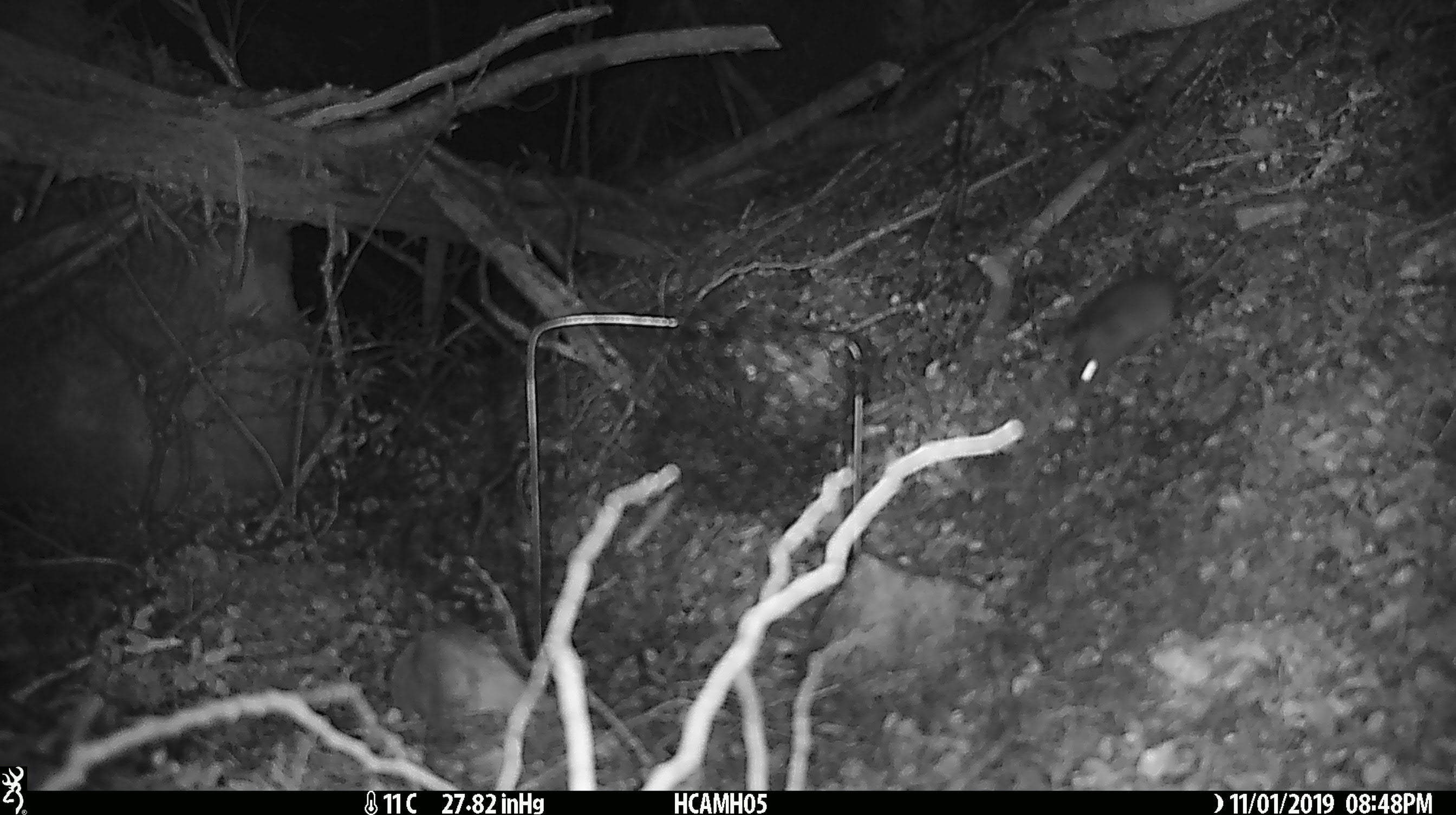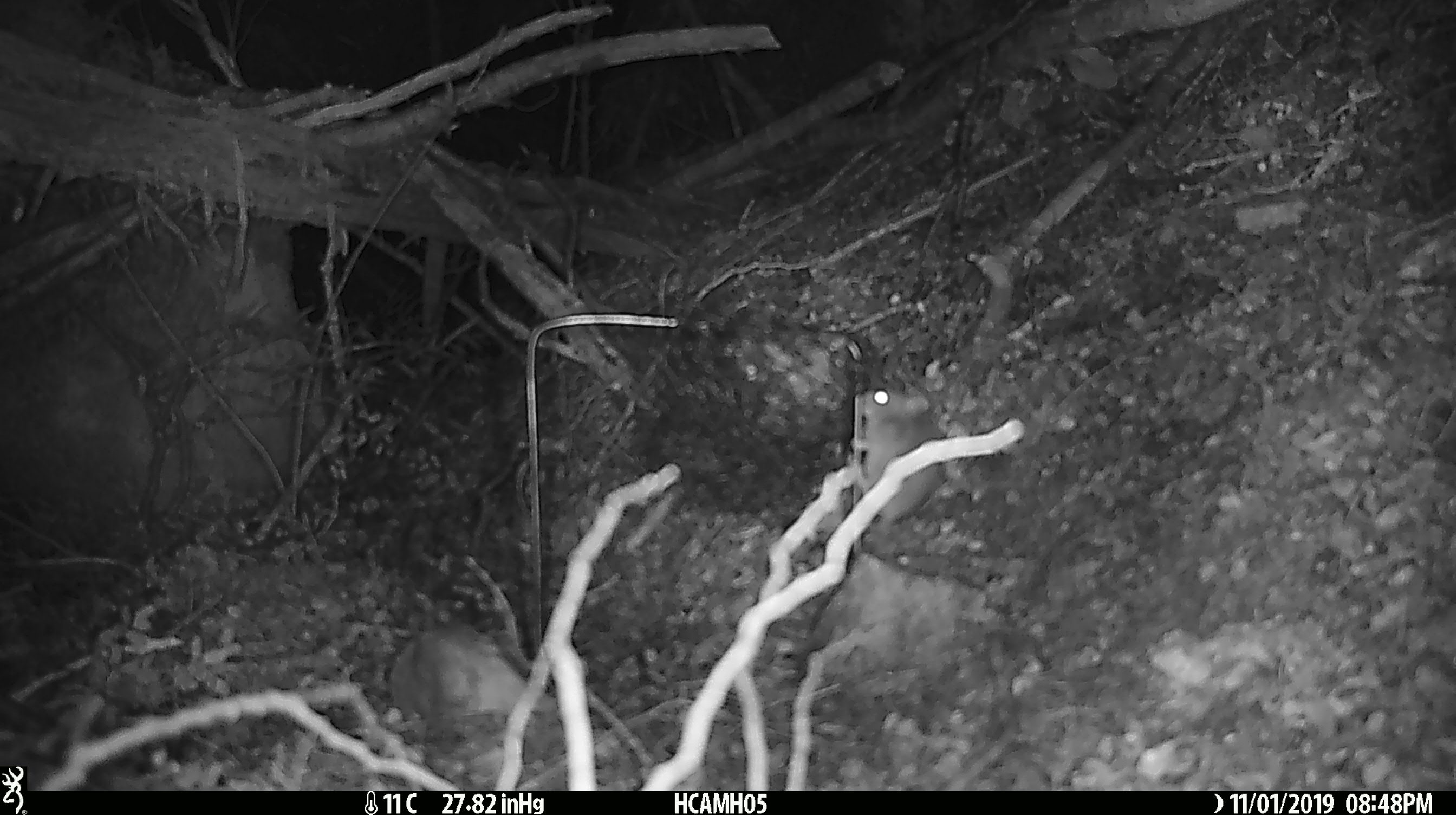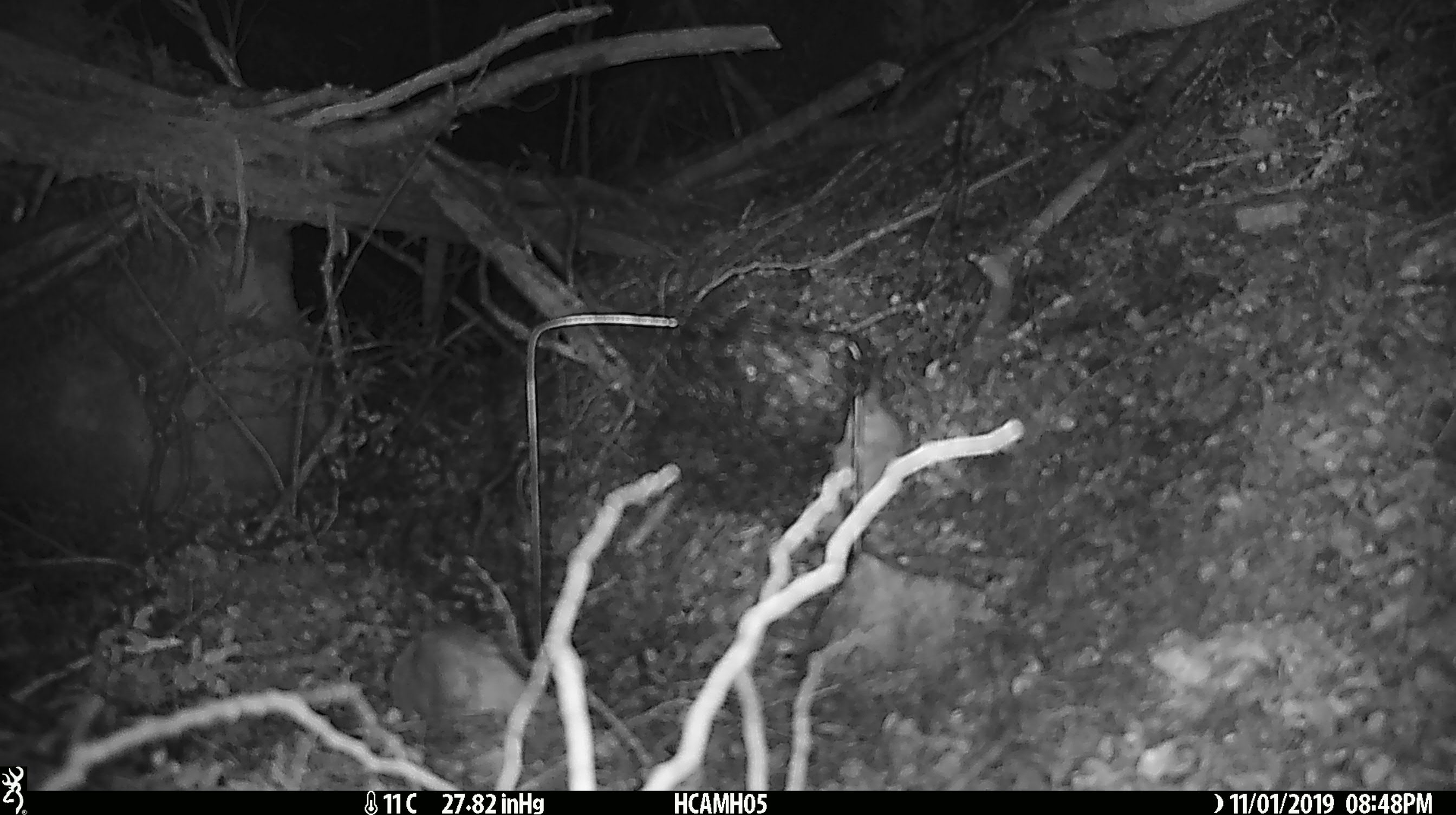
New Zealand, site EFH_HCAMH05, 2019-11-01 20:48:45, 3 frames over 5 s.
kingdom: Animalia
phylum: Chordata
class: Mammalia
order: Rodentia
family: Muridae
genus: Mus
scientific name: Mus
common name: mouse